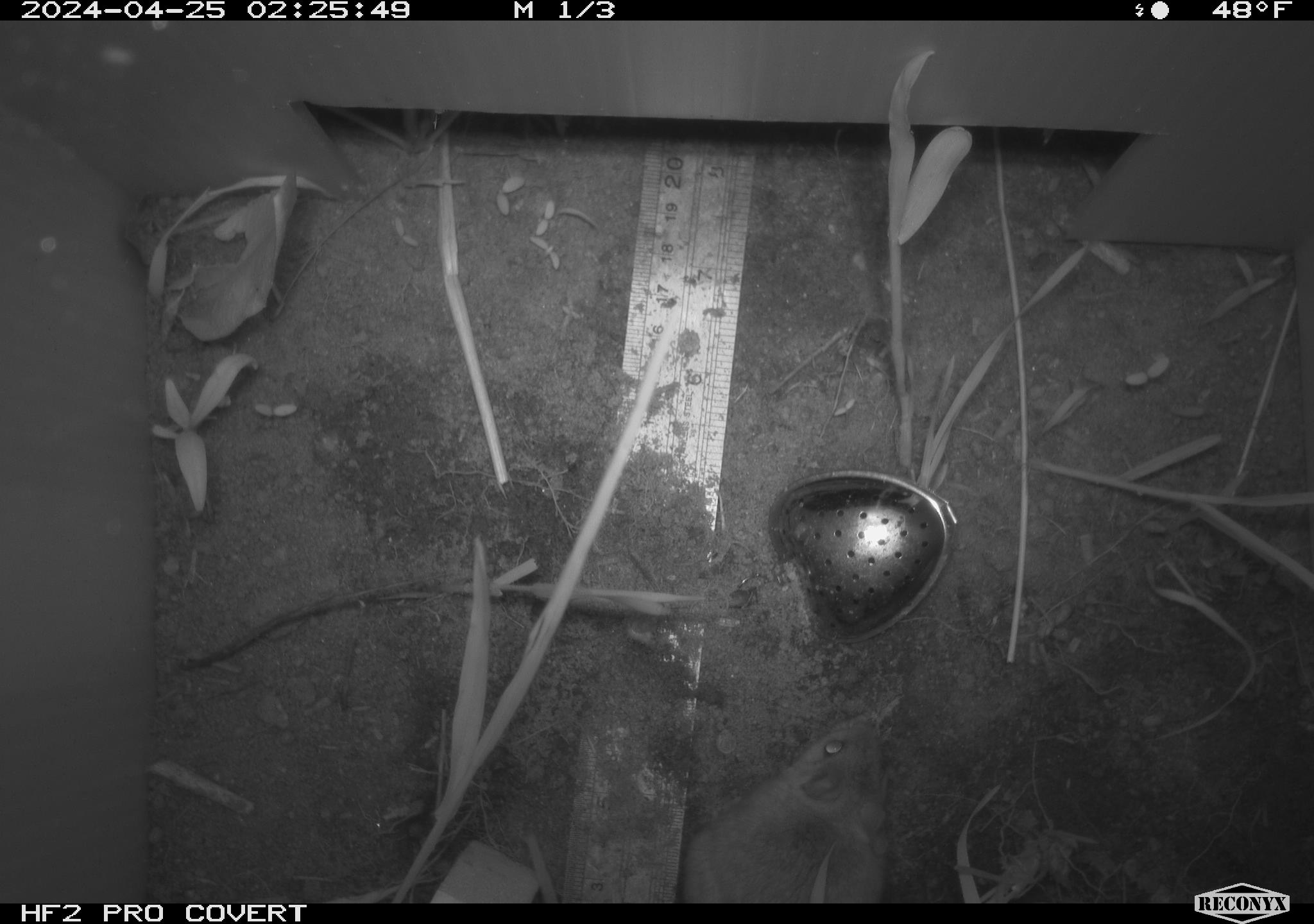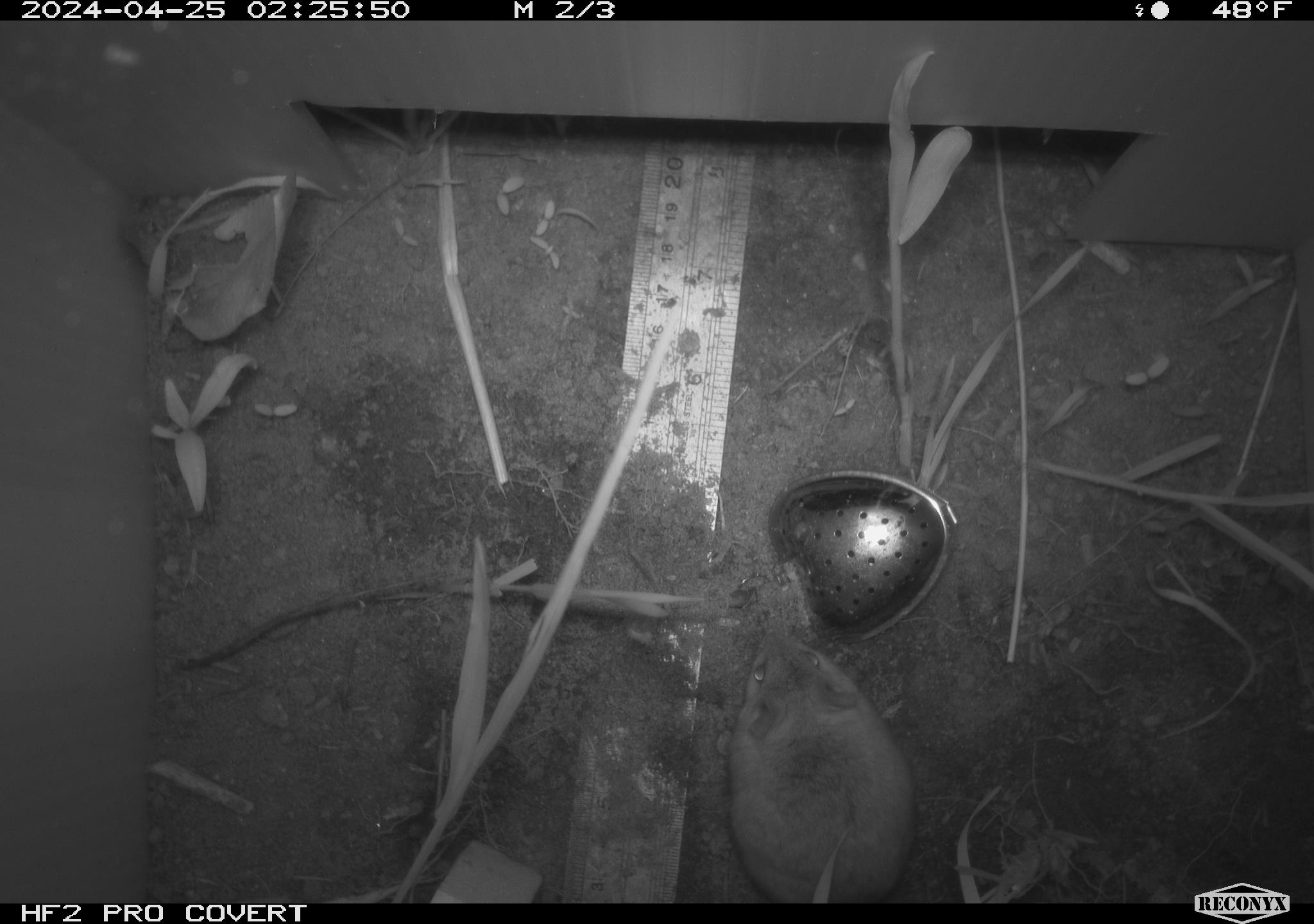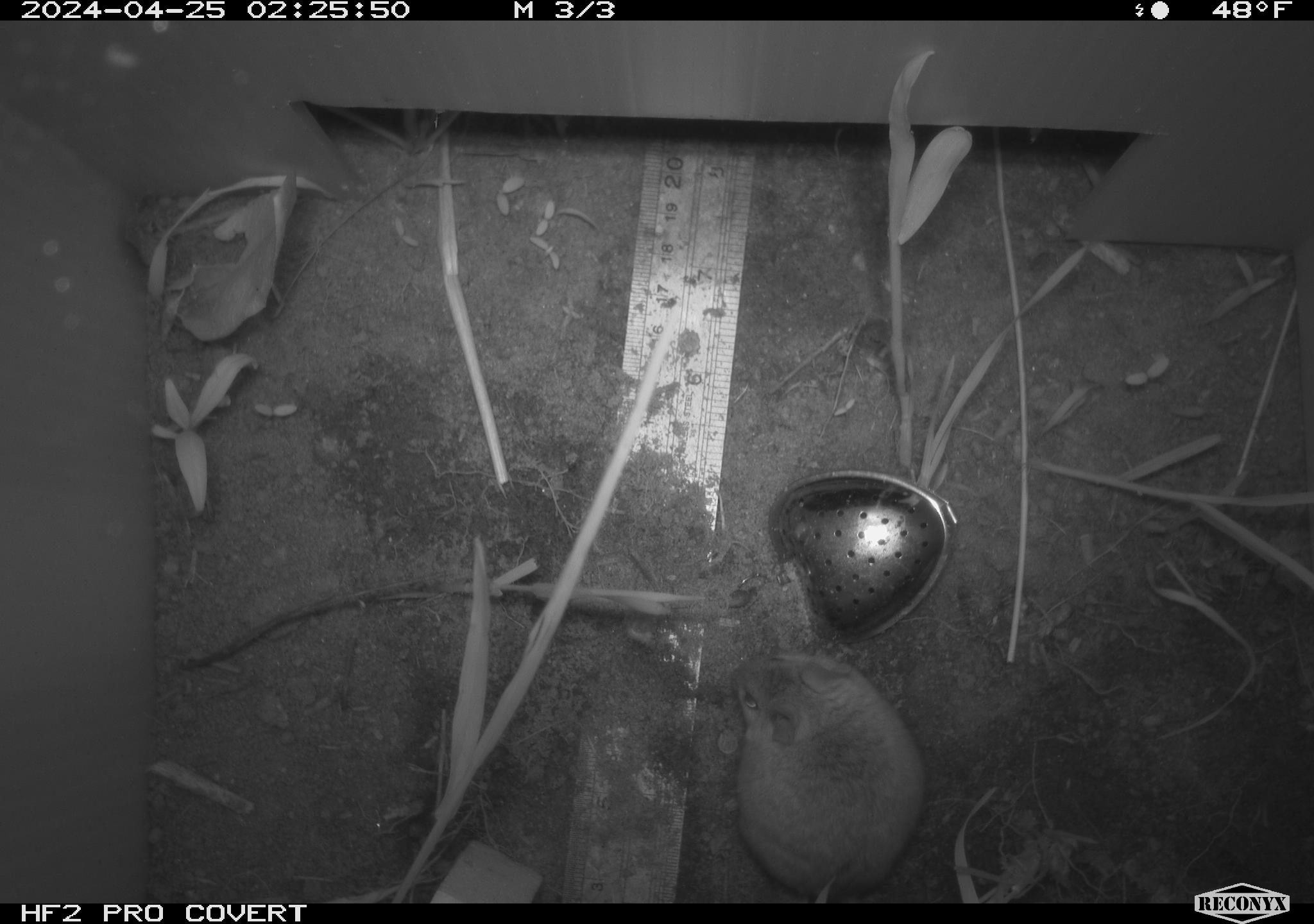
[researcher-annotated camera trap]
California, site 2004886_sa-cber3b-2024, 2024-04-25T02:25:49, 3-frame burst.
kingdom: Animalia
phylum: Chordata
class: Mammalia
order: Rodentia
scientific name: Rodentia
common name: mouse species